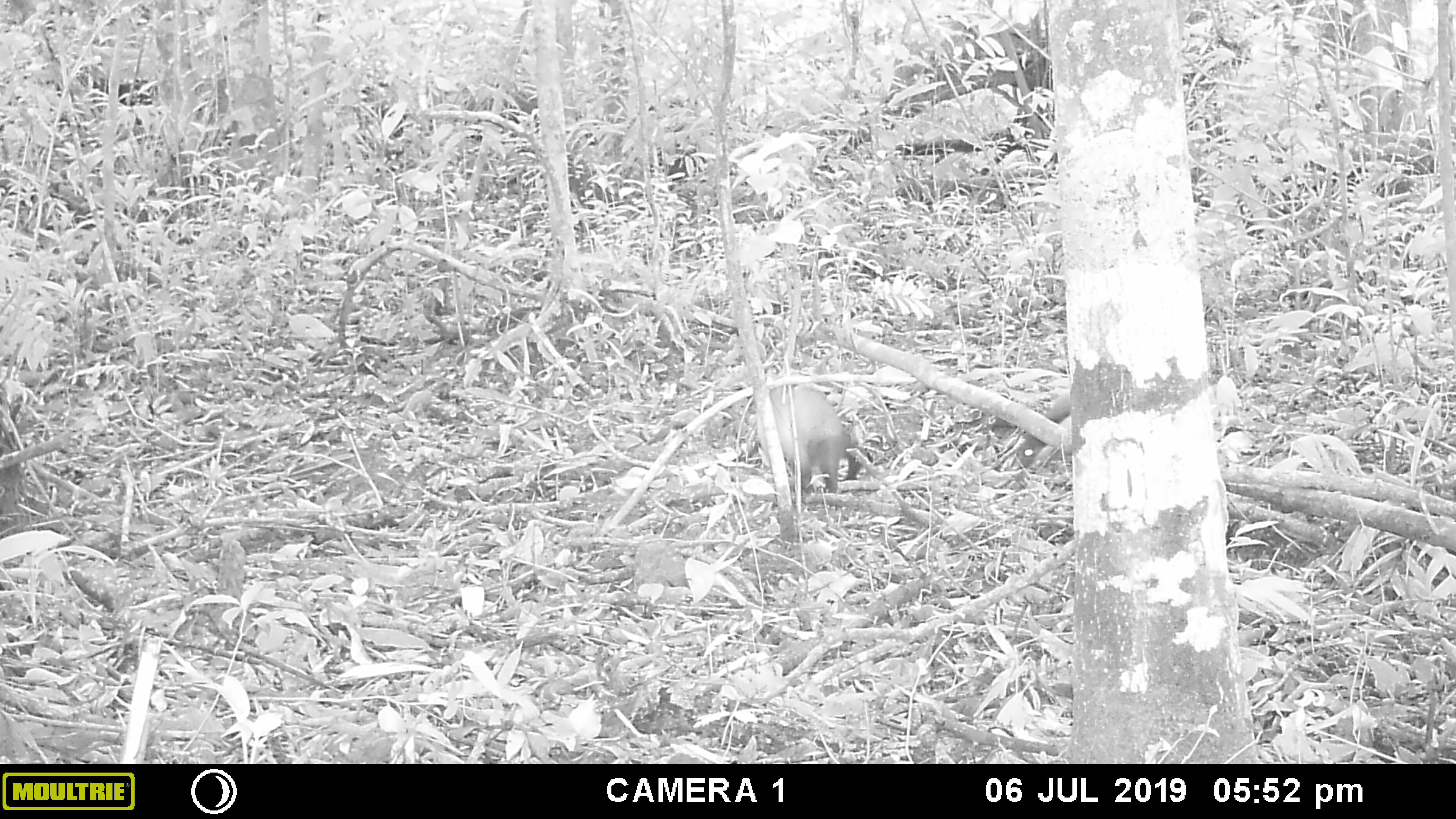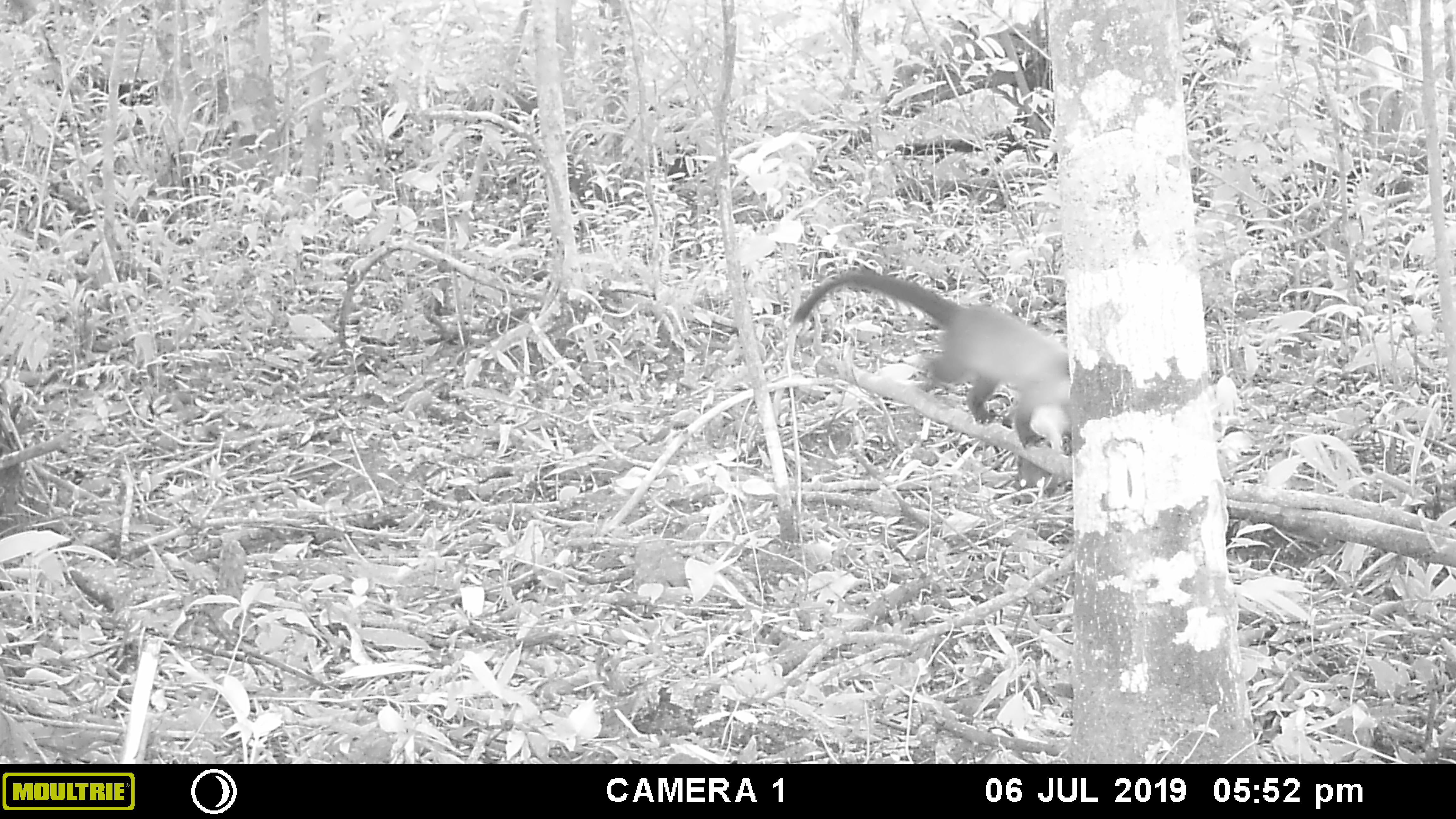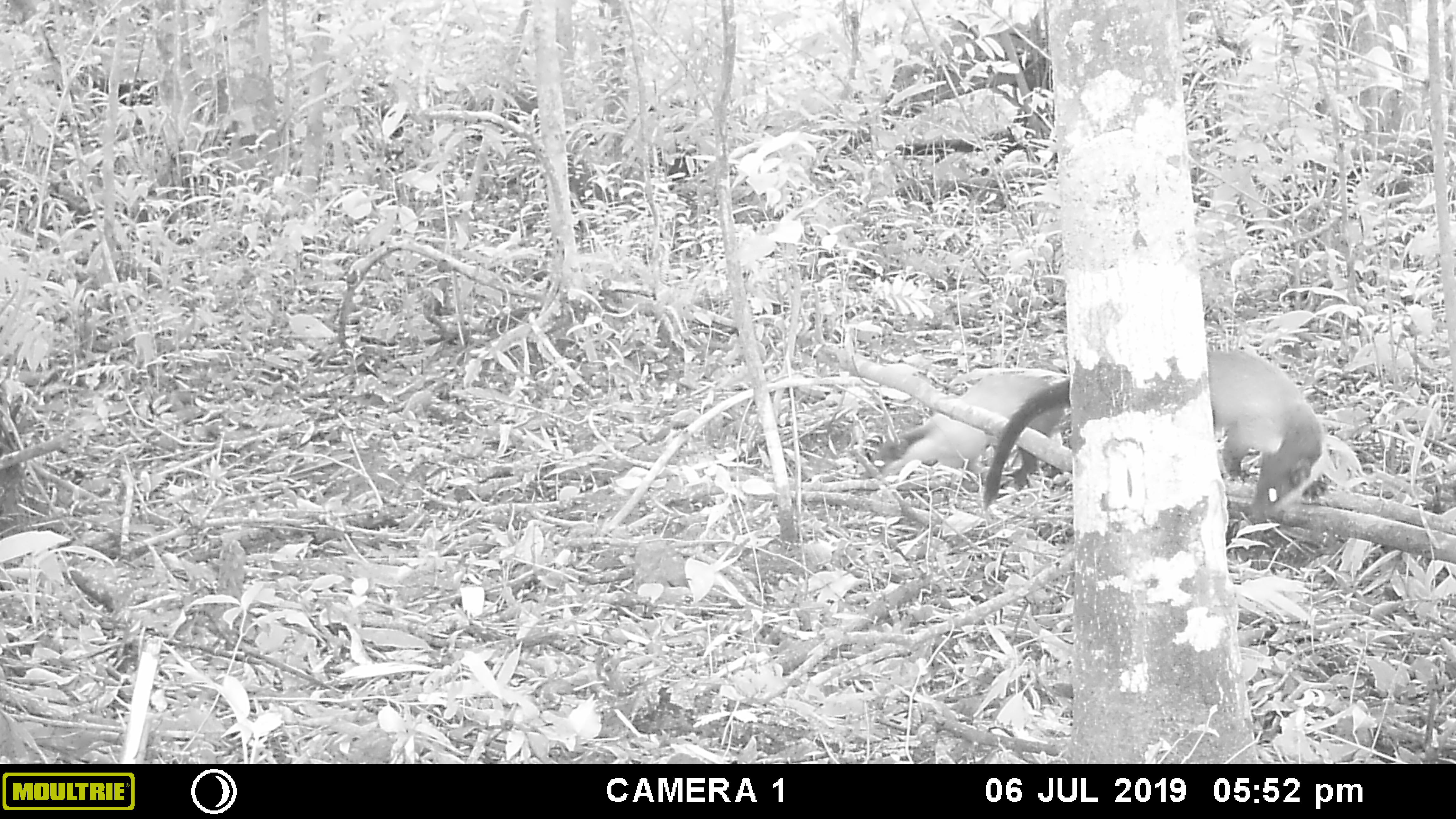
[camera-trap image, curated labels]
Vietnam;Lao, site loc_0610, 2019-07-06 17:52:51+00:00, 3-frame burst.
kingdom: Animalia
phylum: Chordata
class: Mammalia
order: Carnivora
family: Mustelidae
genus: Martes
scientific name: Martes flavigula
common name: yellow-throated marten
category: yellow throated marten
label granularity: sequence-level